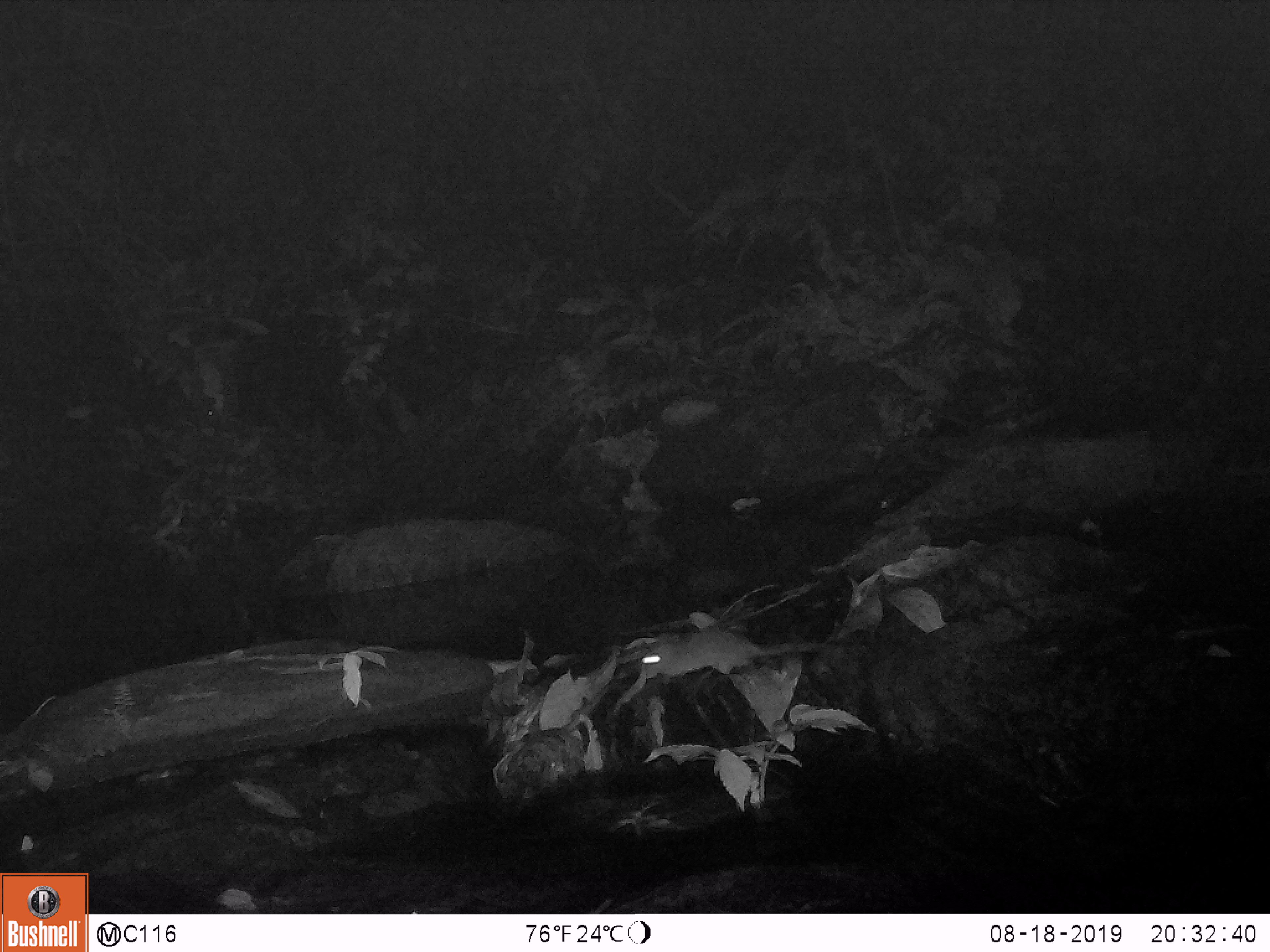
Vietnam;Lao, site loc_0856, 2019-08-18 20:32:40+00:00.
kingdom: Animalia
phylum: Chordata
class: Mammalia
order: Rodentia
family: Muridae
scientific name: Muridae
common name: old-world mice and rats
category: unidentified murid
Unidentified murid (old-world mice and rats) (Muridae). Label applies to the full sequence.